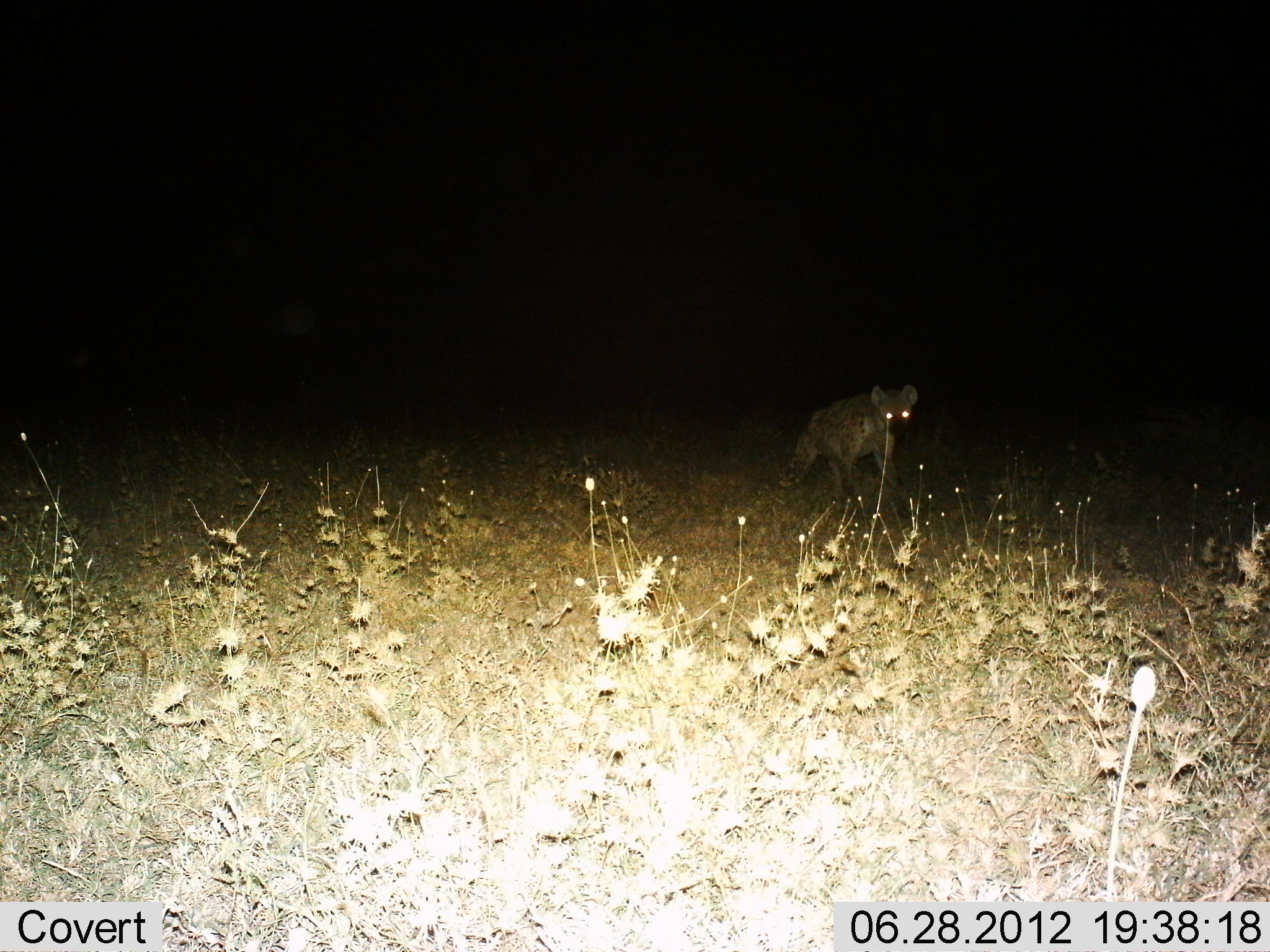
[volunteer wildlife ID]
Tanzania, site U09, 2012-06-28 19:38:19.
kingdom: Animalia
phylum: Chordata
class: Mammalia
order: Carnivora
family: Hyaenidae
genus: Crocuta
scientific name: Crocuta crocuta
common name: spotted hyena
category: hyenaspotted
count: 1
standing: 60%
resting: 0%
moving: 40%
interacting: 0%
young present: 0%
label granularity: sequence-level